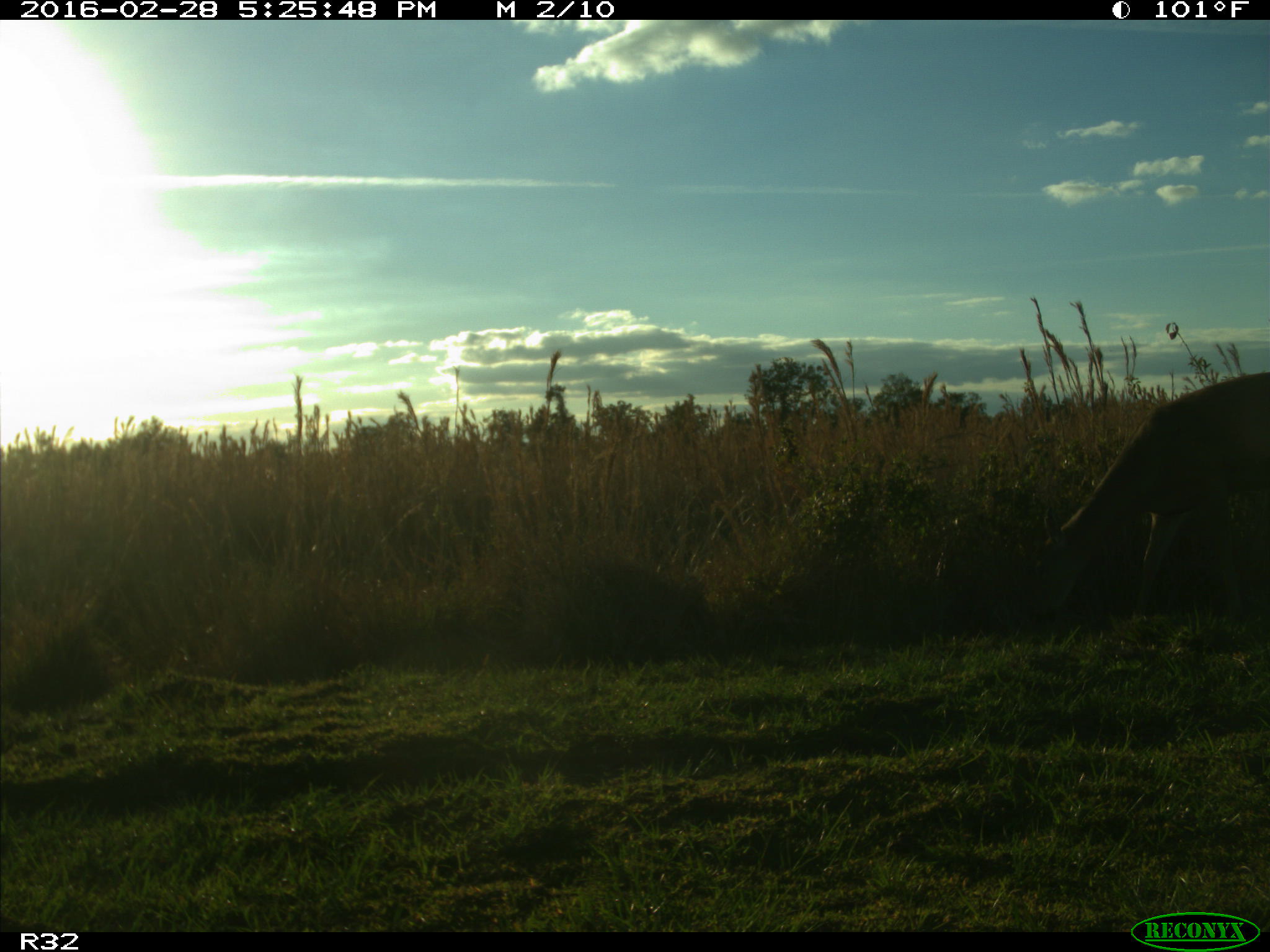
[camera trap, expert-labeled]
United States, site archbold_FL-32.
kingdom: Animalia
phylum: Chordata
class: Mammalia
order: Artiodactyla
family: Cervidae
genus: Odocoileus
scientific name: Odocoileus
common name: deer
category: unidentified deer